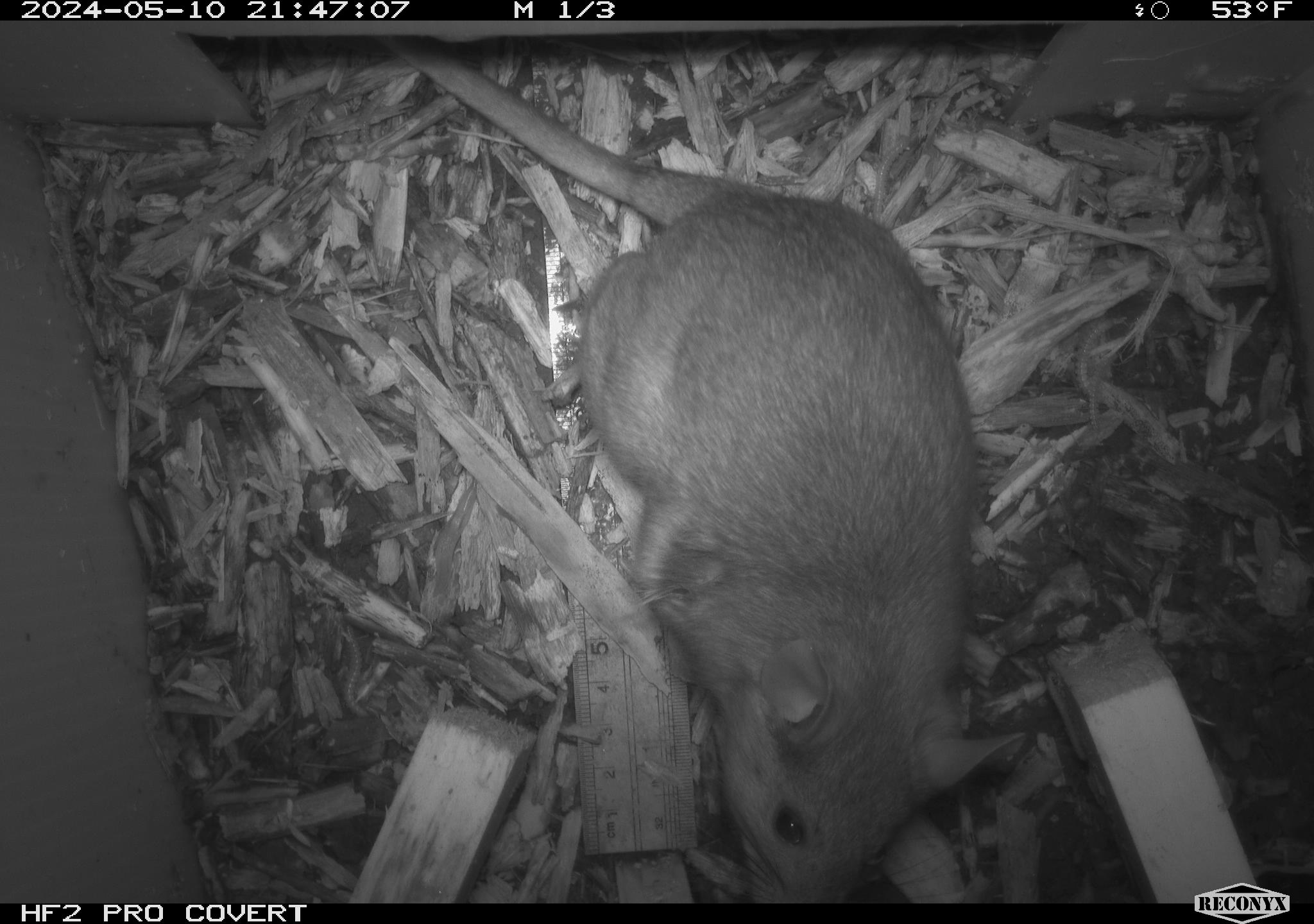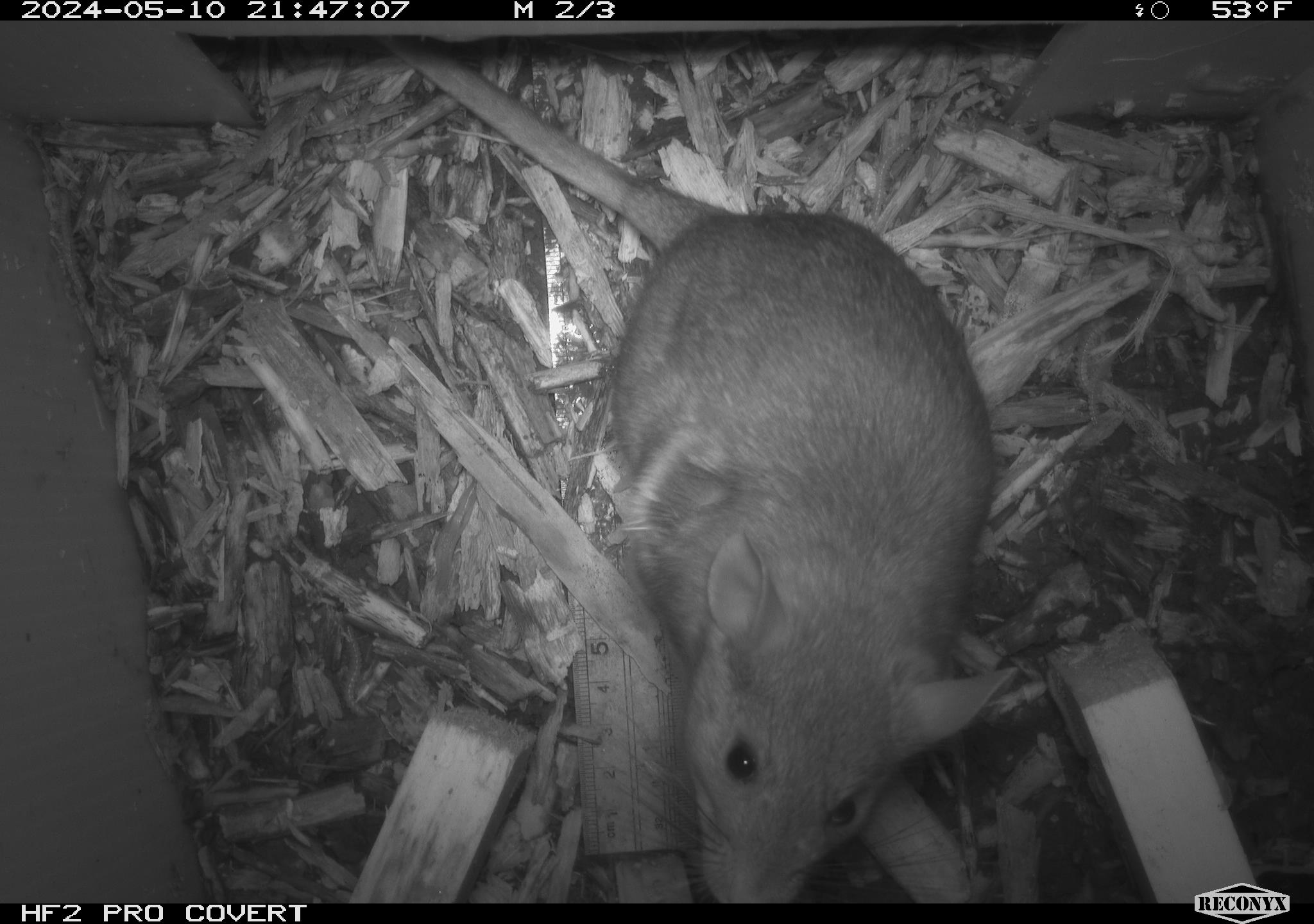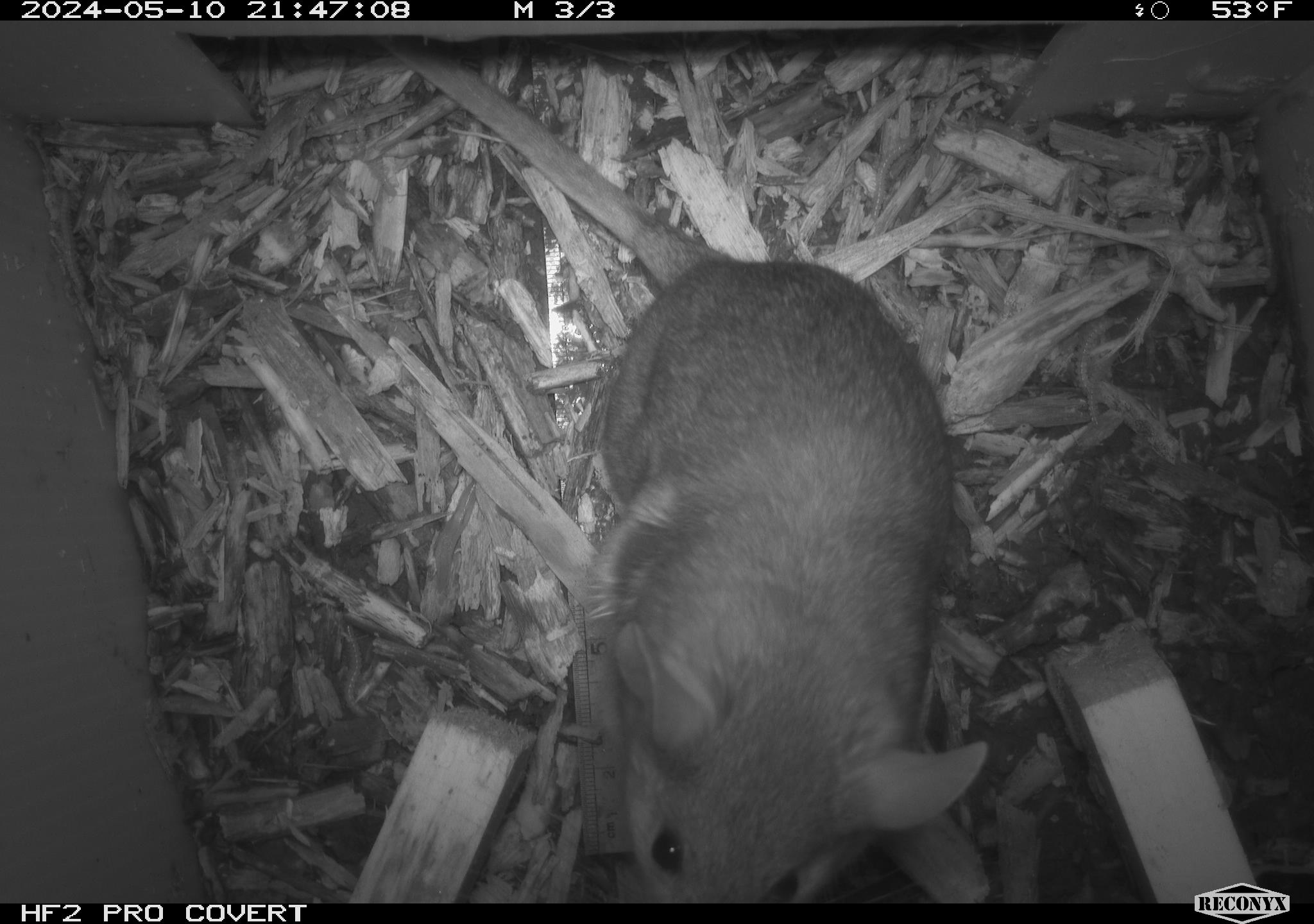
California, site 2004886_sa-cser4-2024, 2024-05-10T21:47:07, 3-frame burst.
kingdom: Animalia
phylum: Chordata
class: Mammalia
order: Rodentia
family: Muridae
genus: Rattus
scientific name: Rattus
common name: rat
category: rattus species